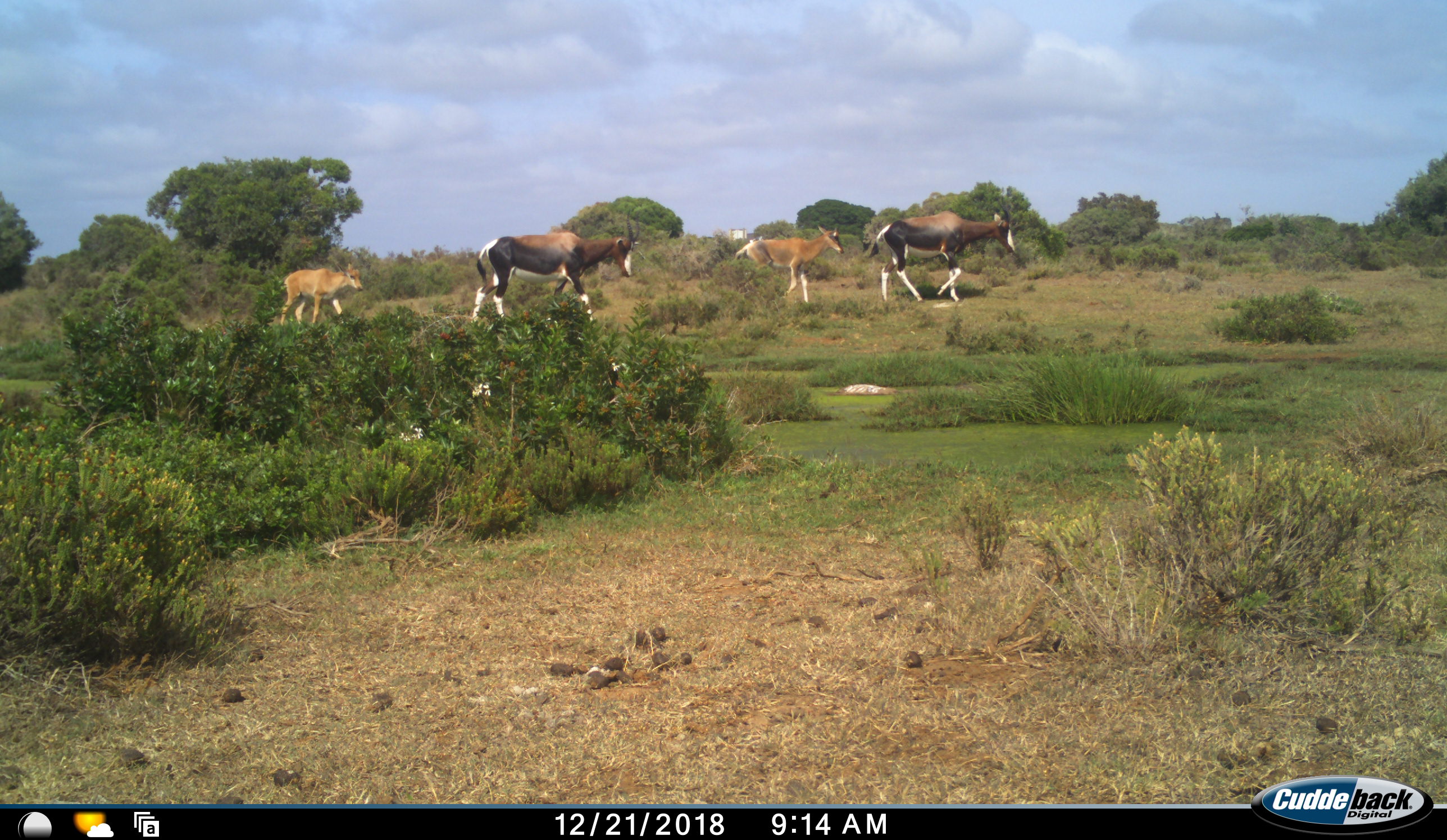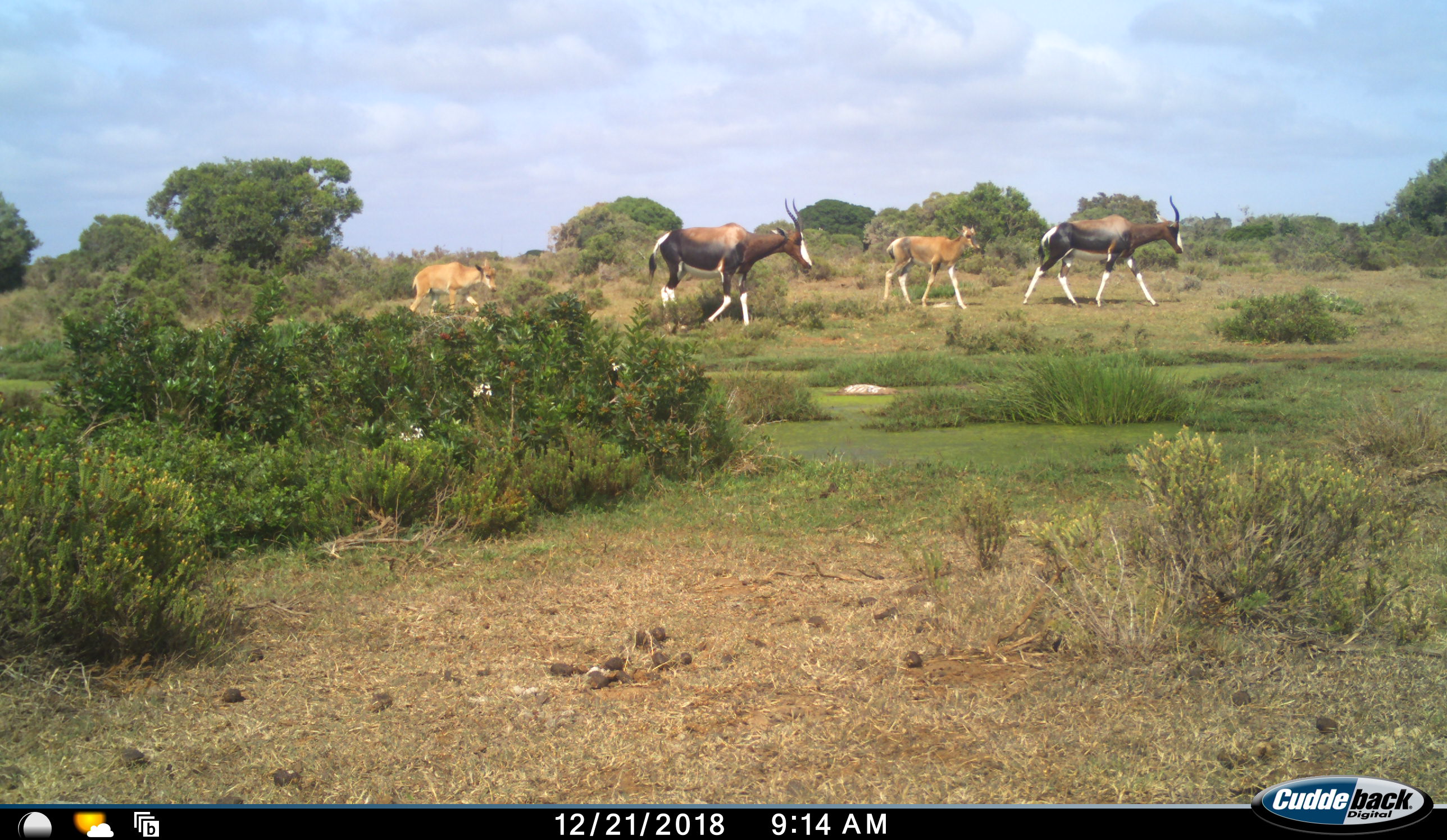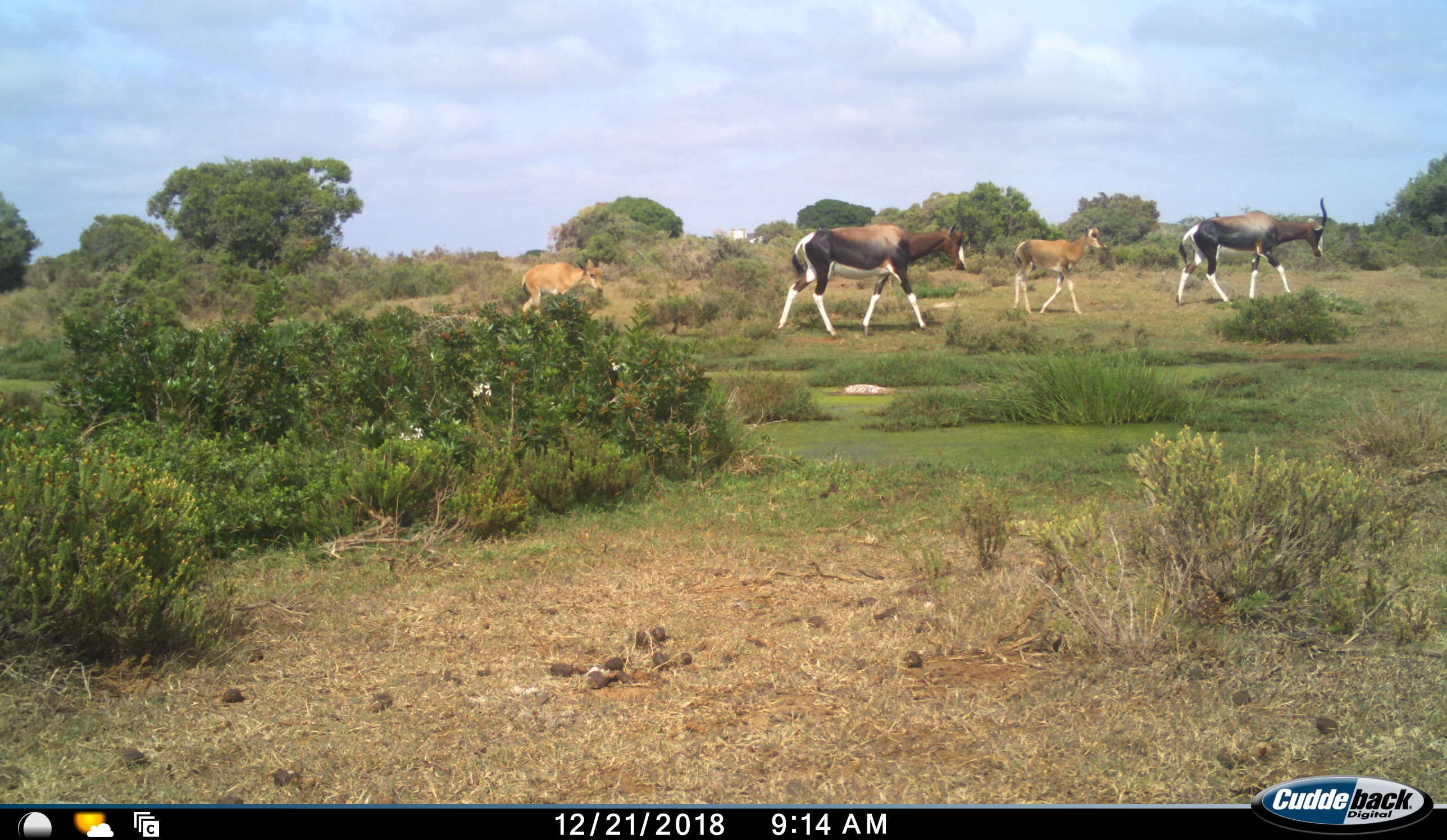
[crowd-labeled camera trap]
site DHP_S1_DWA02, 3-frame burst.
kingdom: Animalia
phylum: Chordata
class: Mammalia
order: Artiodactyla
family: Bovidae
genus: Damaliscus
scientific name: Damaliscus pygargus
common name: bontebok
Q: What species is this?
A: Bontebok (Damaliscus pygargus).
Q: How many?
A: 4.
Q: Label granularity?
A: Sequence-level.